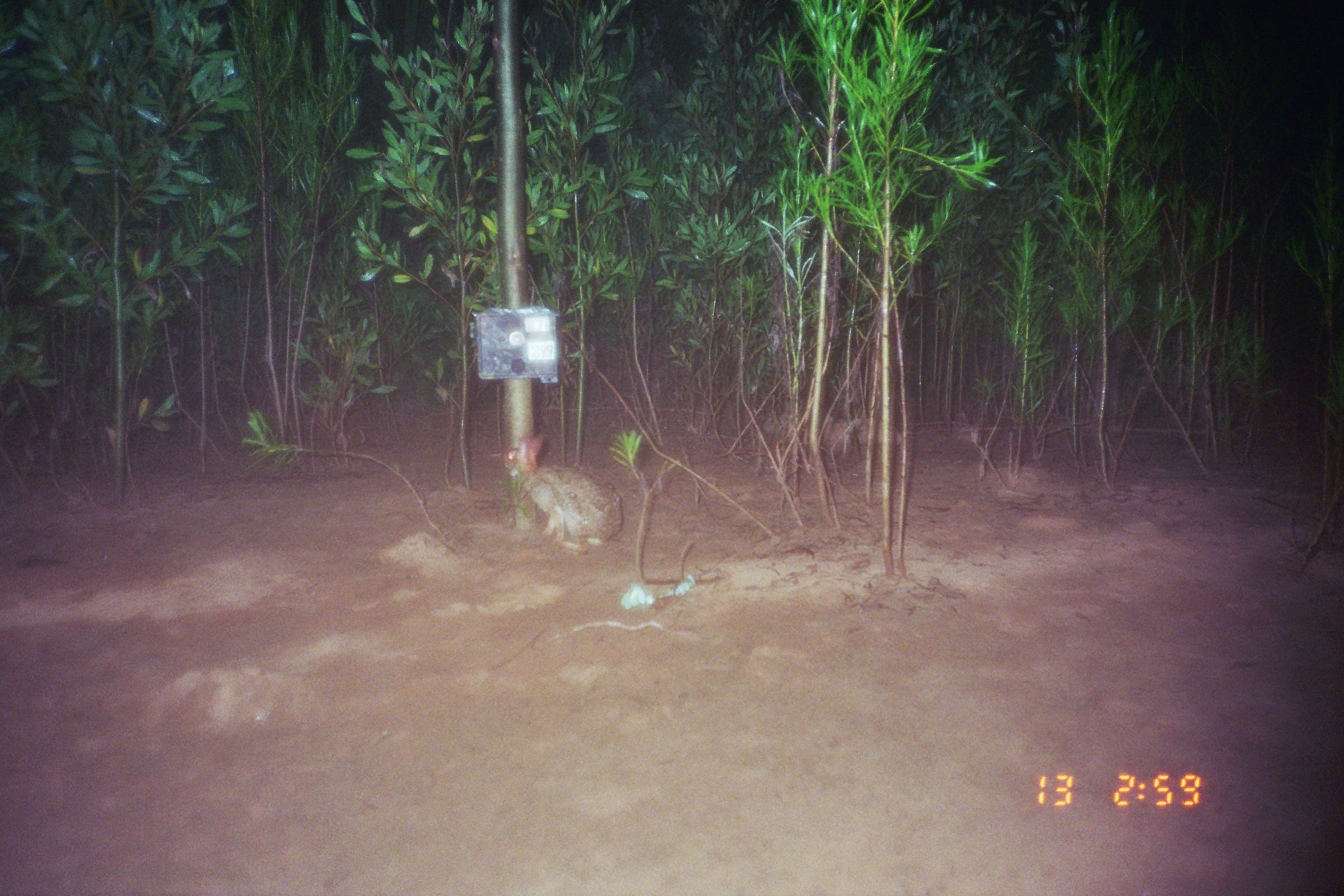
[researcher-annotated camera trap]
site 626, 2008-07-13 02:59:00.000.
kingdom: Animalia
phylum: Chordata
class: Mammalia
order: Lagomorpha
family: Leporidae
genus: Sylvilagus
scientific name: Sylvilagus brasiliensis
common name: tapeti